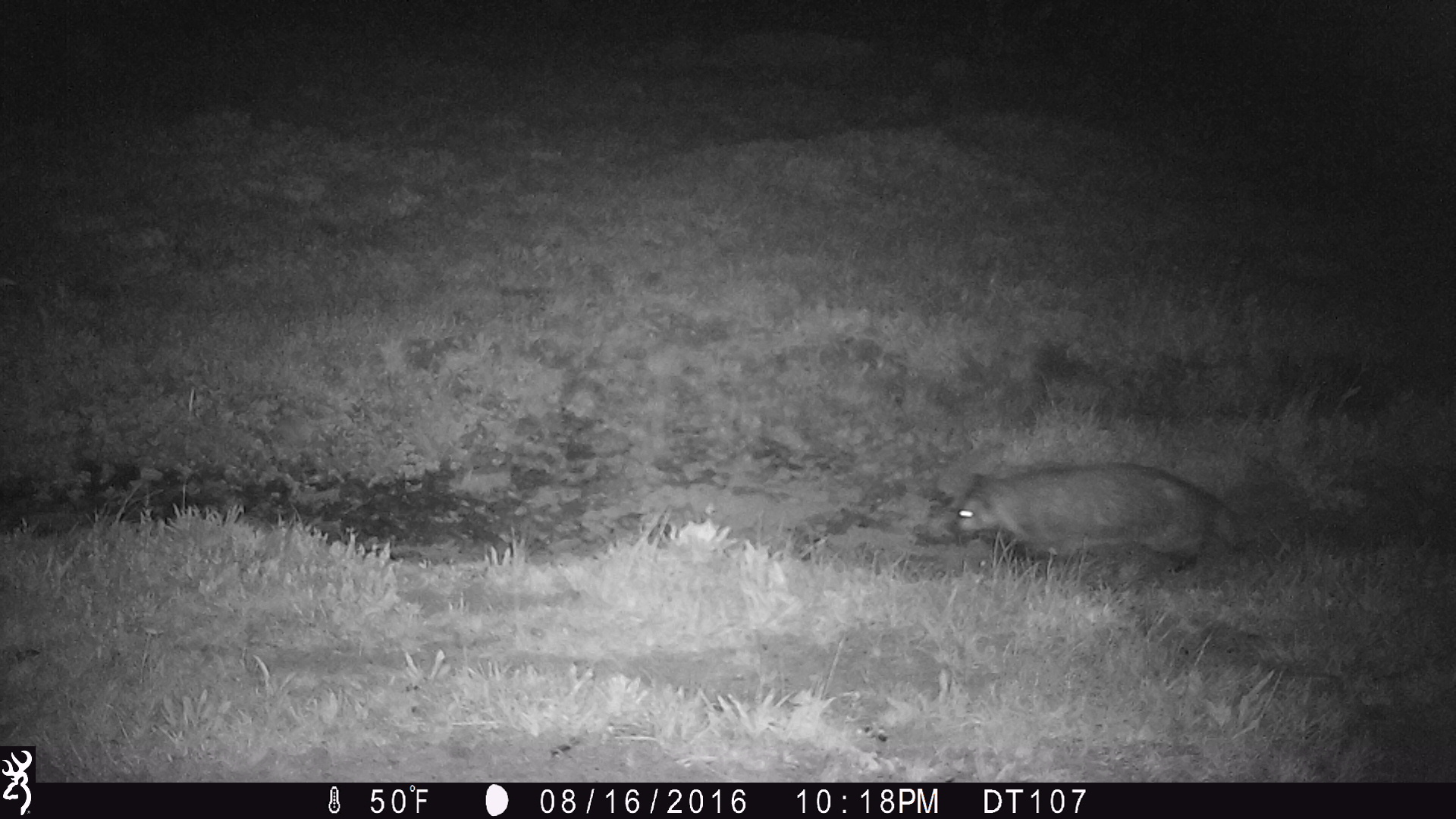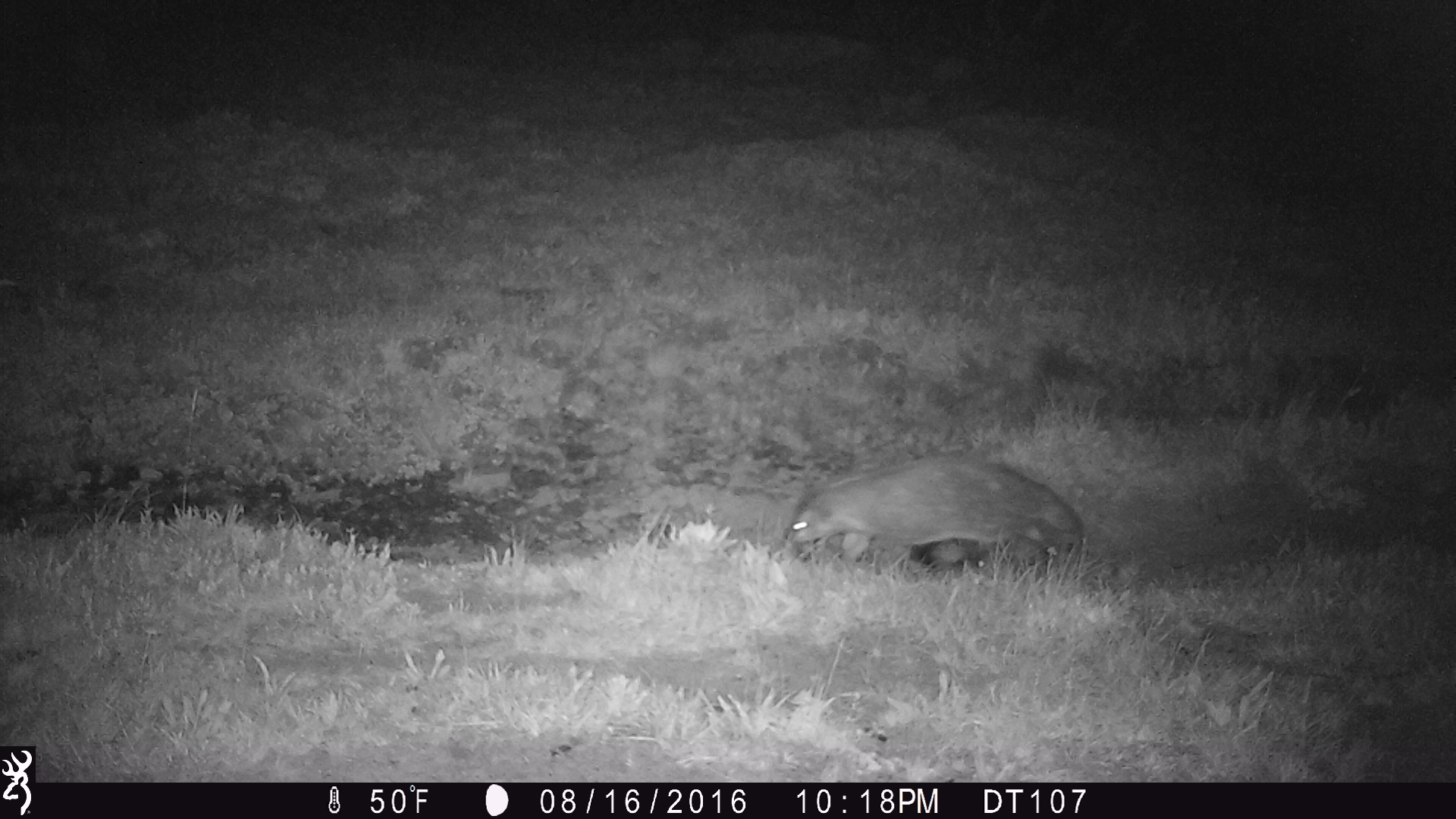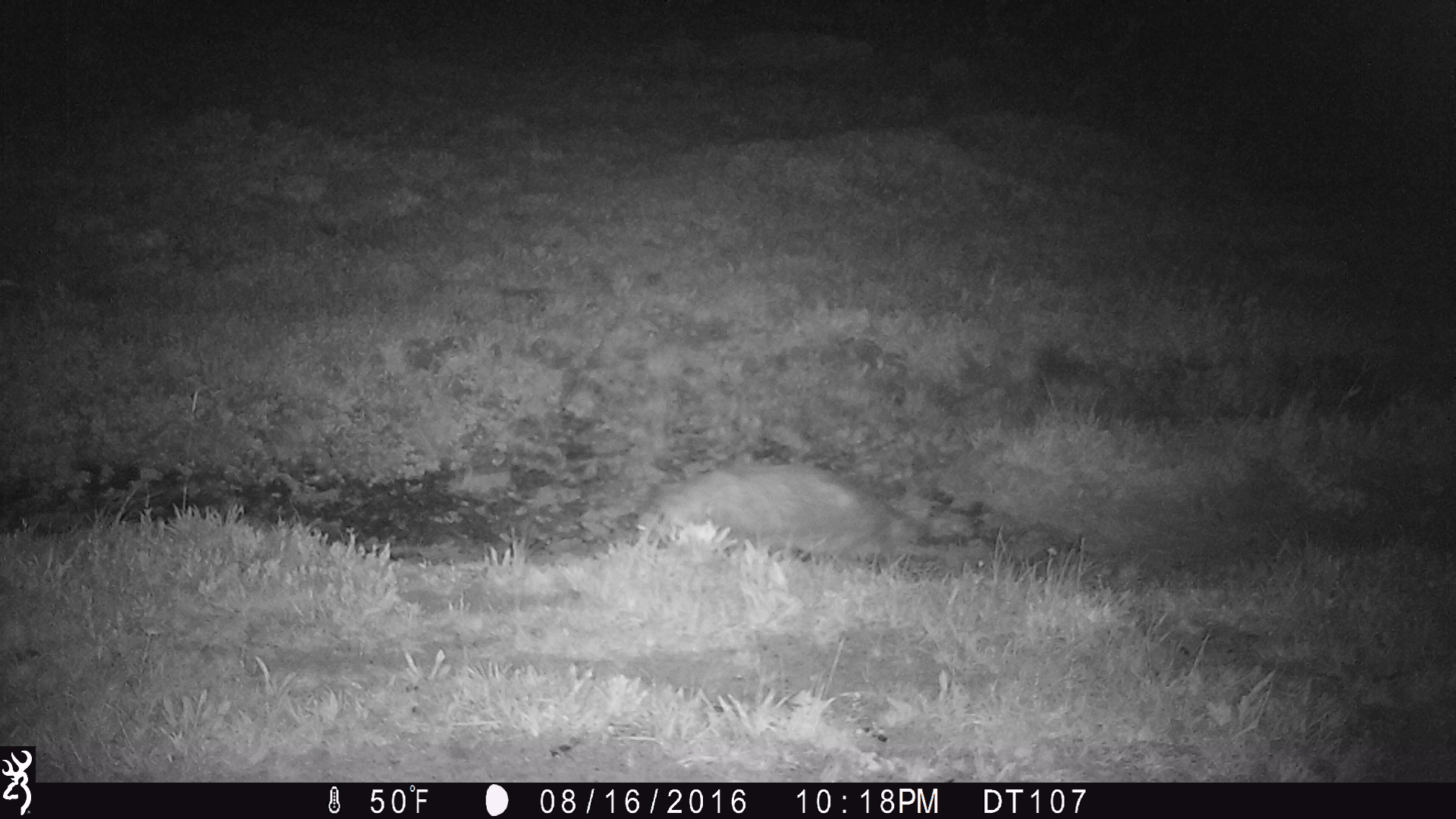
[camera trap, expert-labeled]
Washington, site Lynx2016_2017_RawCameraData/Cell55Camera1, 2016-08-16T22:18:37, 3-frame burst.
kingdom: Animalia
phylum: Chordata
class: Mammalia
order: Carnivora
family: Mustelidae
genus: Taxidea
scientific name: Taxidea taxus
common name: american badger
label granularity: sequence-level